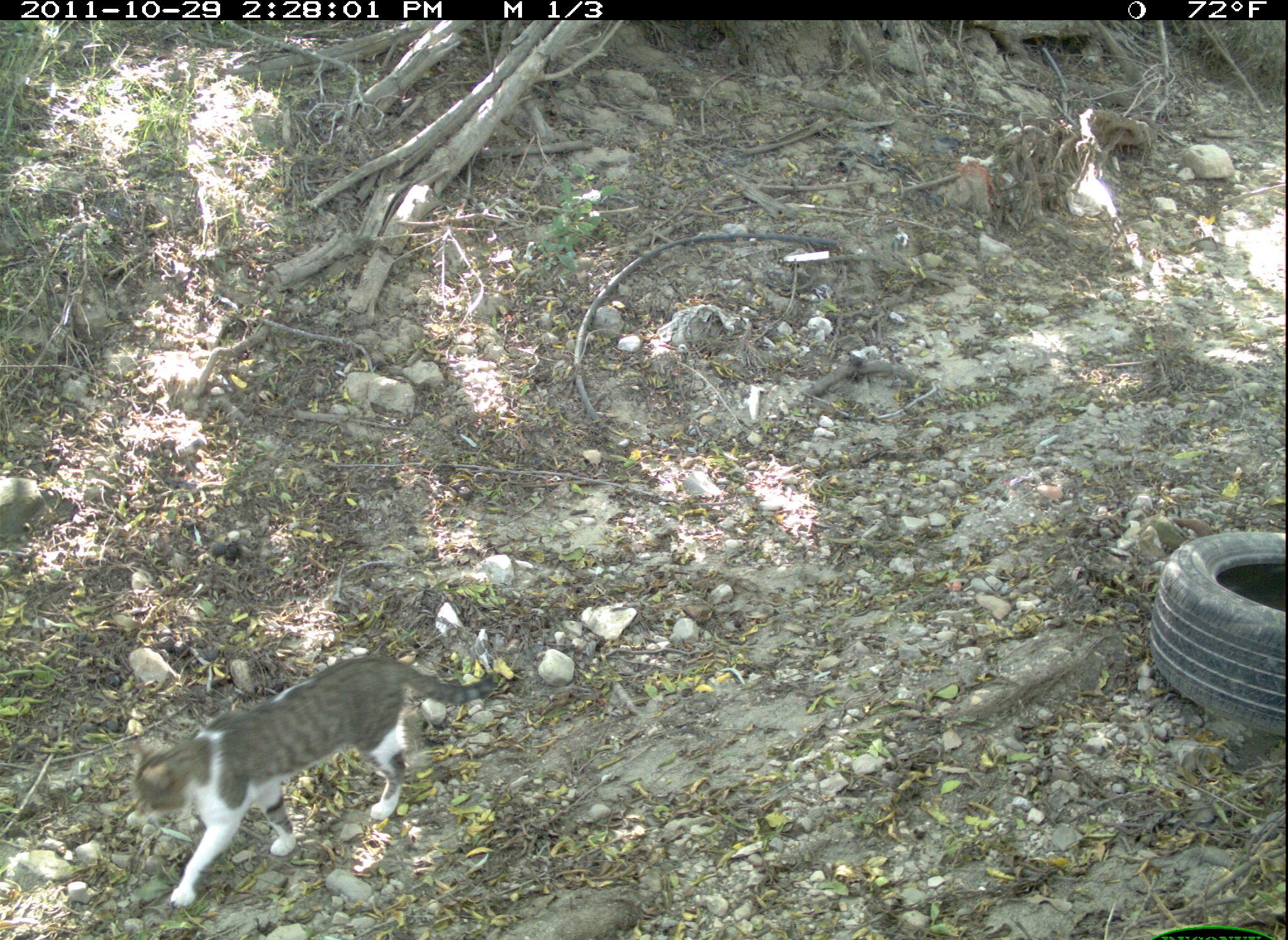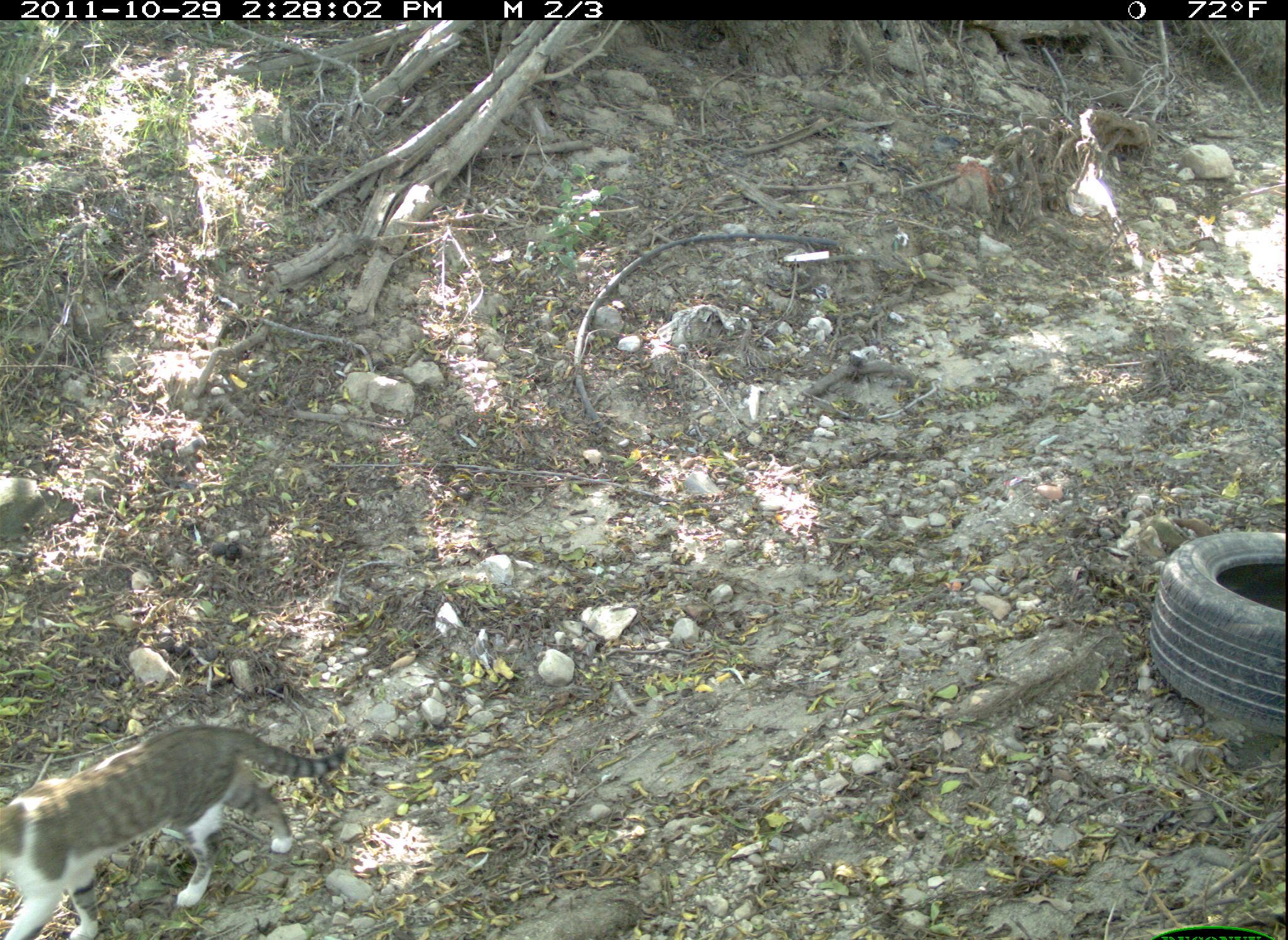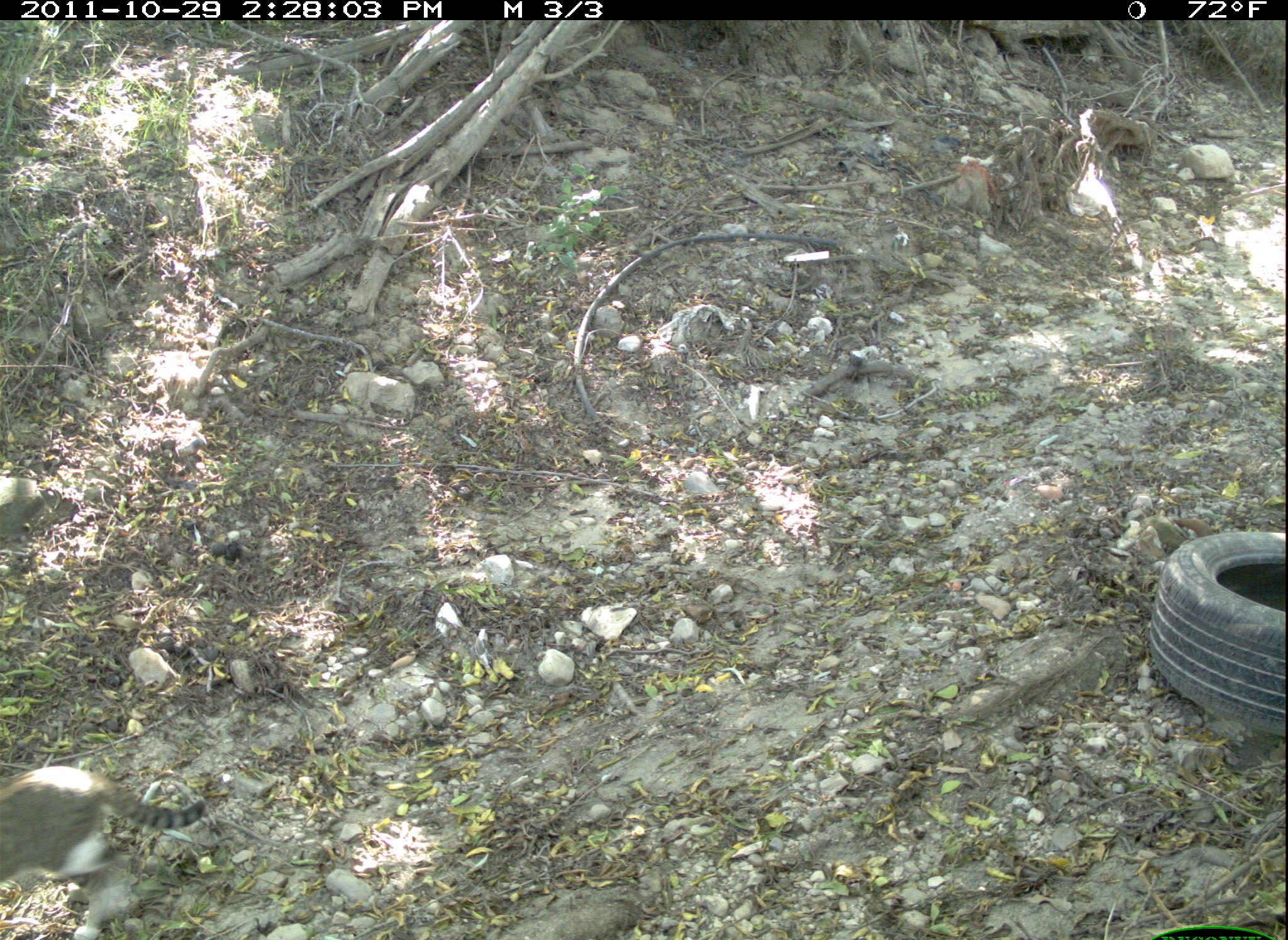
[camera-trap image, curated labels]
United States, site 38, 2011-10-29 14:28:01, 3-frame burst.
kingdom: Animalia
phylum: Chordata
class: Mammalia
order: Carnivora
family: Felidae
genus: Felis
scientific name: Felis catus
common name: cat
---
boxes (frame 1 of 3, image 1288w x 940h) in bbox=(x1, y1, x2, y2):
cat: bbox=(111, 646, 507, 912)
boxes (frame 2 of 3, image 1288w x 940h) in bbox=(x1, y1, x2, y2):
cat: bbox=(0, 712, 357, 940)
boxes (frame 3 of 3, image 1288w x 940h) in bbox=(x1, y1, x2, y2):
cat: bbox=(0, 759, 227, 940)